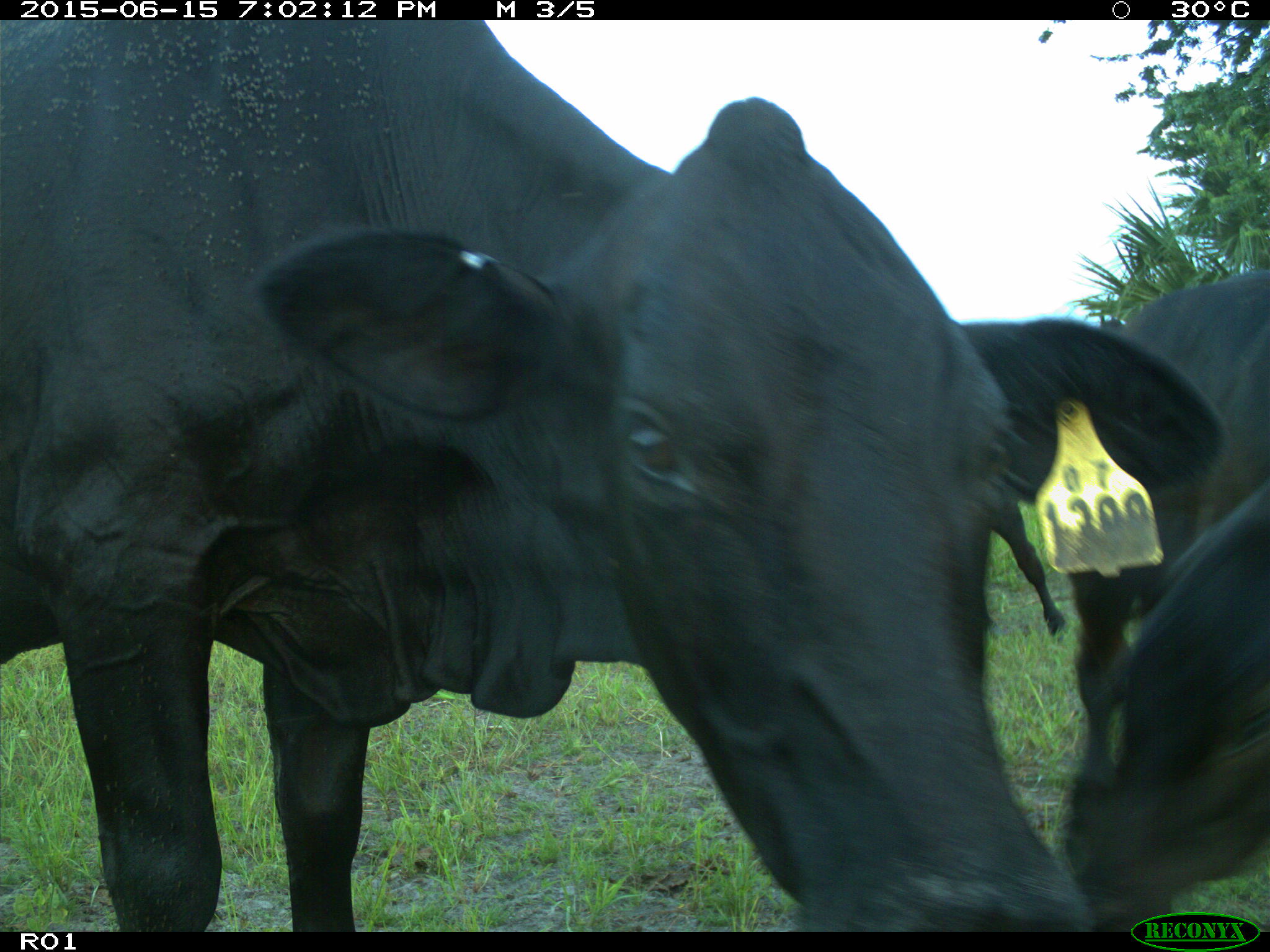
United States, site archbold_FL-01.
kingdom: Animalia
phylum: Chordata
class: Mammalia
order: Artiodactyla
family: Bovidae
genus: Bos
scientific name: Bos taurus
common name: domestic cow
Bos taurus (domestic cow).